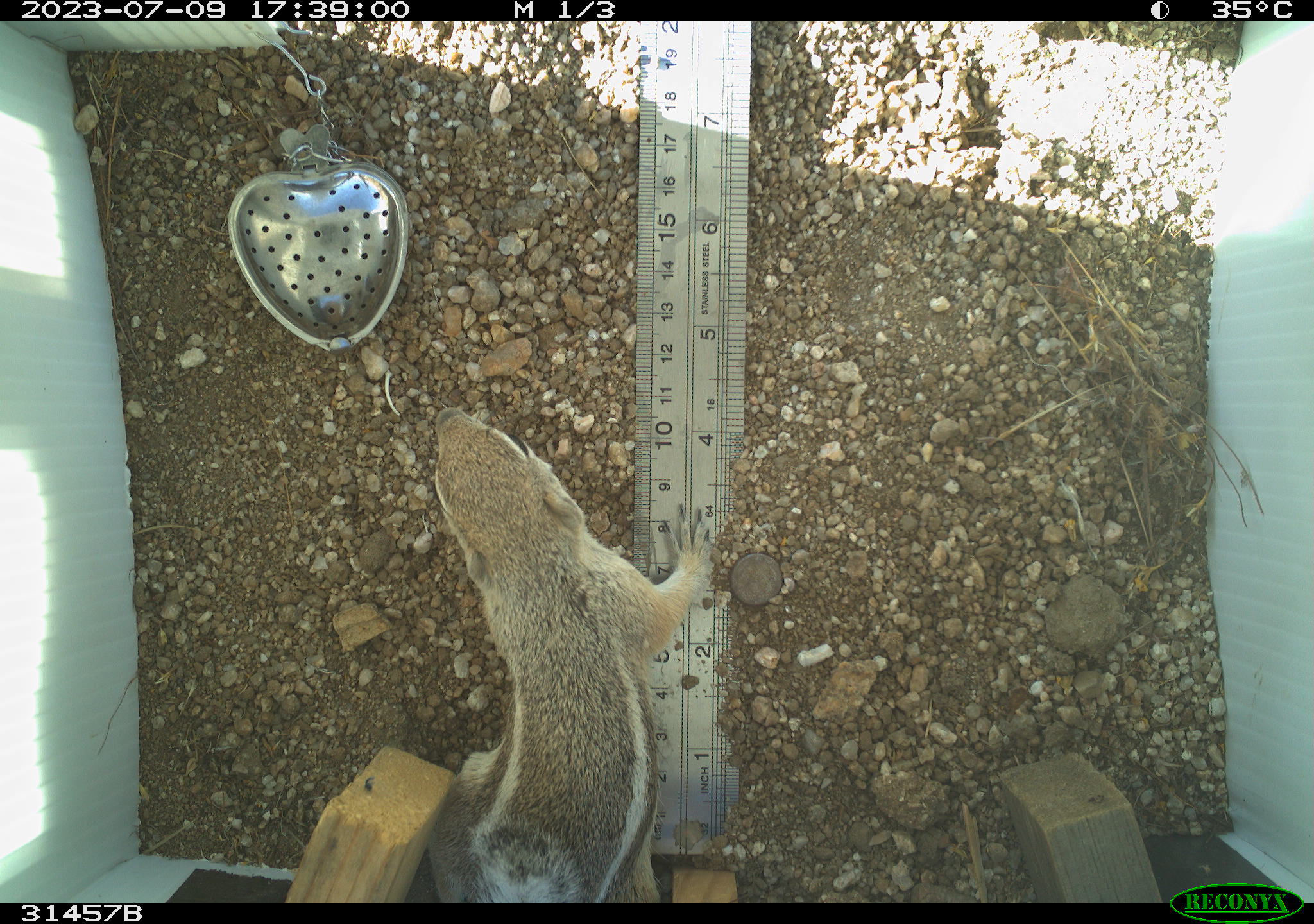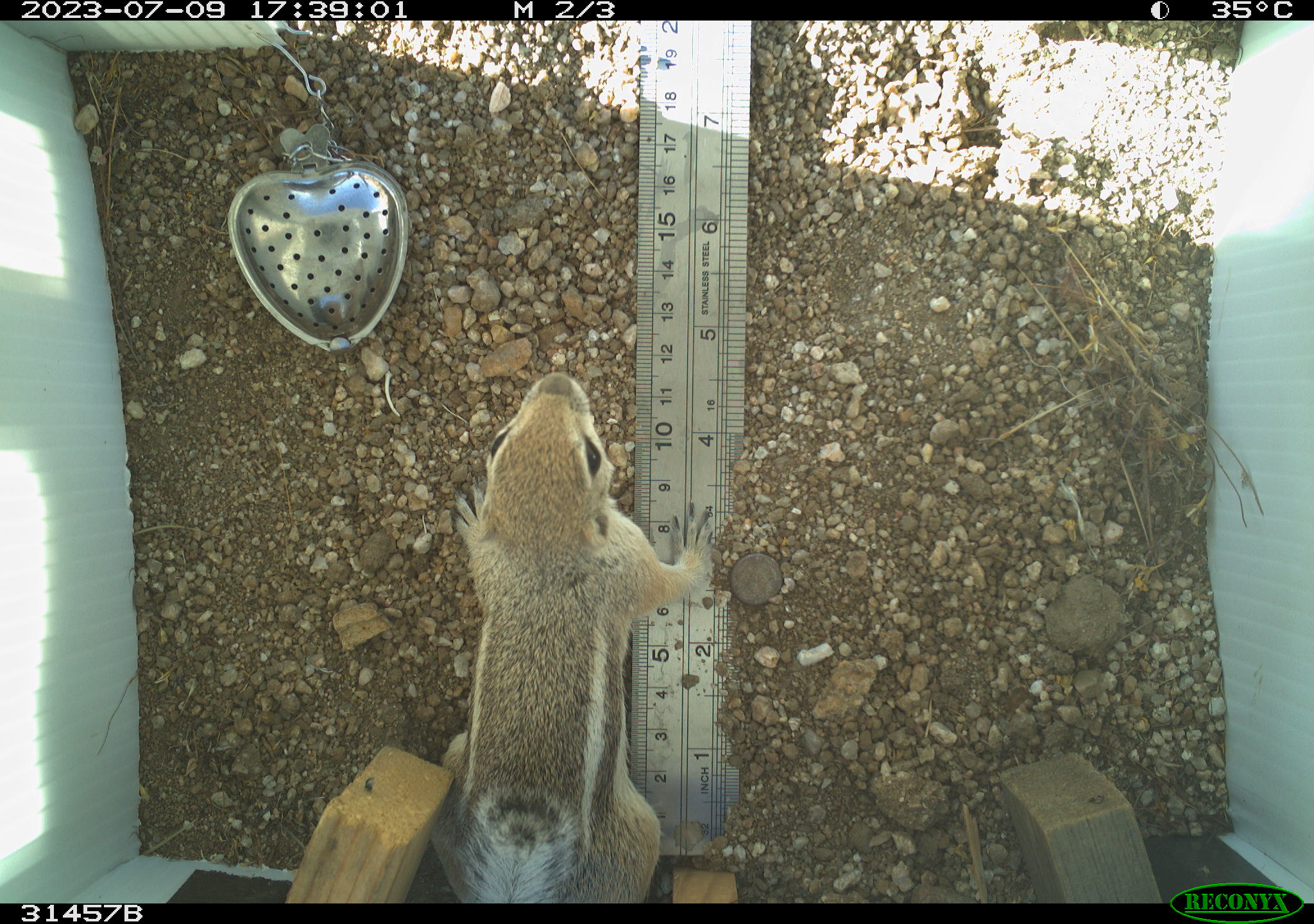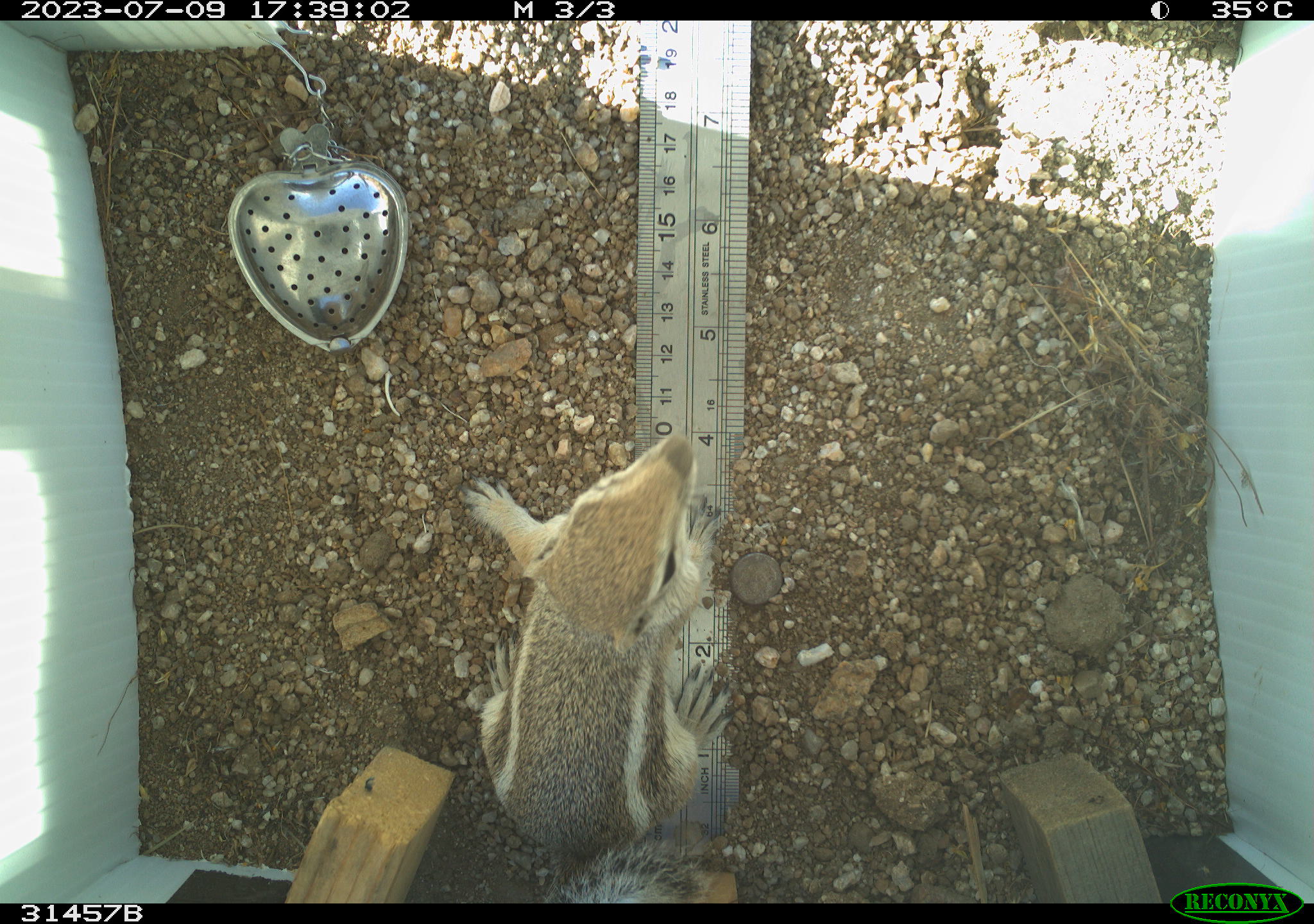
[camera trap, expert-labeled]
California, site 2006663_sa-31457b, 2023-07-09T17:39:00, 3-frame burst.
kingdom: Animalia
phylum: Chordata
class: Mammalia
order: Rodentia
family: Sciuridae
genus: Ammospermophilus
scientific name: Ammospermophilus leucurus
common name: white-tailed antelope squirrel